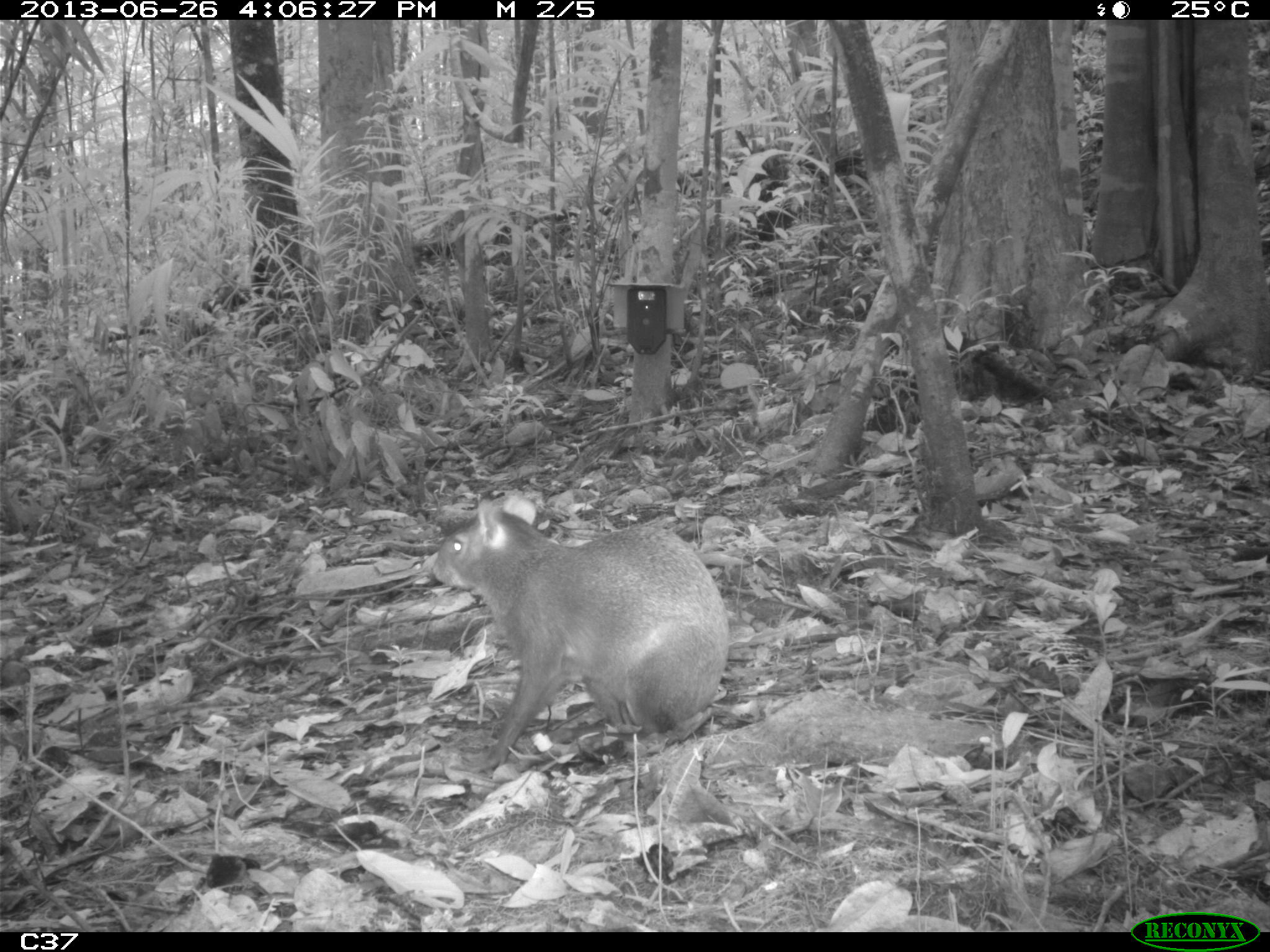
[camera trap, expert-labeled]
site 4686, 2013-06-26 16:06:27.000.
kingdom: Animalia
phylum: Chordata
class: Mammalia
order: Rodentia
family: Dasyproctidae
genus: Dasyprocta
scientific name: Dasyprocta leporina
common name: red-rumped agouti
Dasyprocta leporina (red-rumped agouti), count 1, age adult.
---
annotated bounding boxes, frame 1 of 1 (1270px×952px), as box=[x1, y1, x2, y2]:
dasyprocta leporina: box=[432, 491, 729, 771]